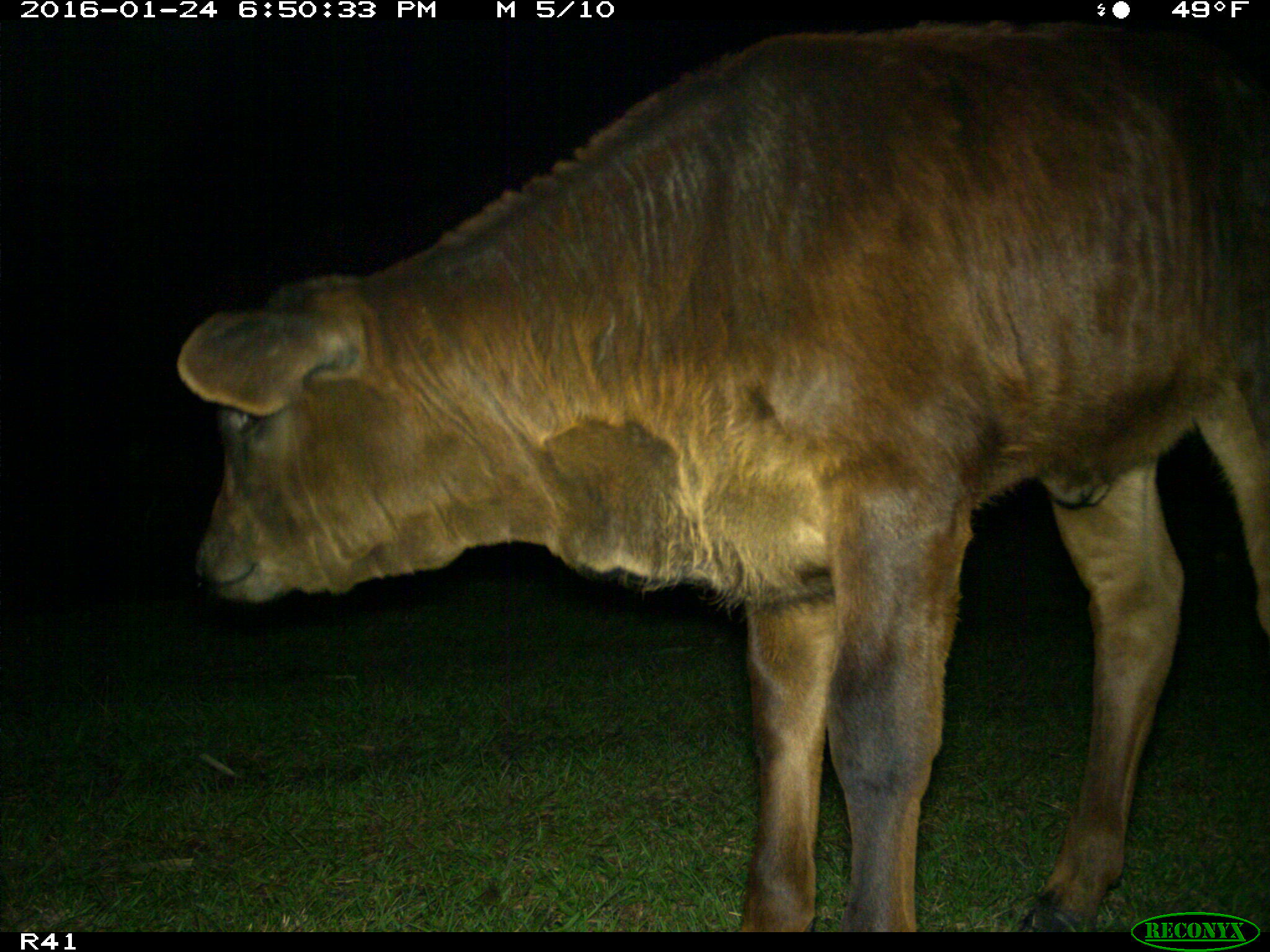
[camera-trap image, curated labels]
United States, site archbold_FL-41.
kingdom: Animalia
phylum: Chordata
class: Mammalia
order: Artiodactyla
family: Bovidae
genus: Bos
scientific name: Bos taurus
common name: domestic cow